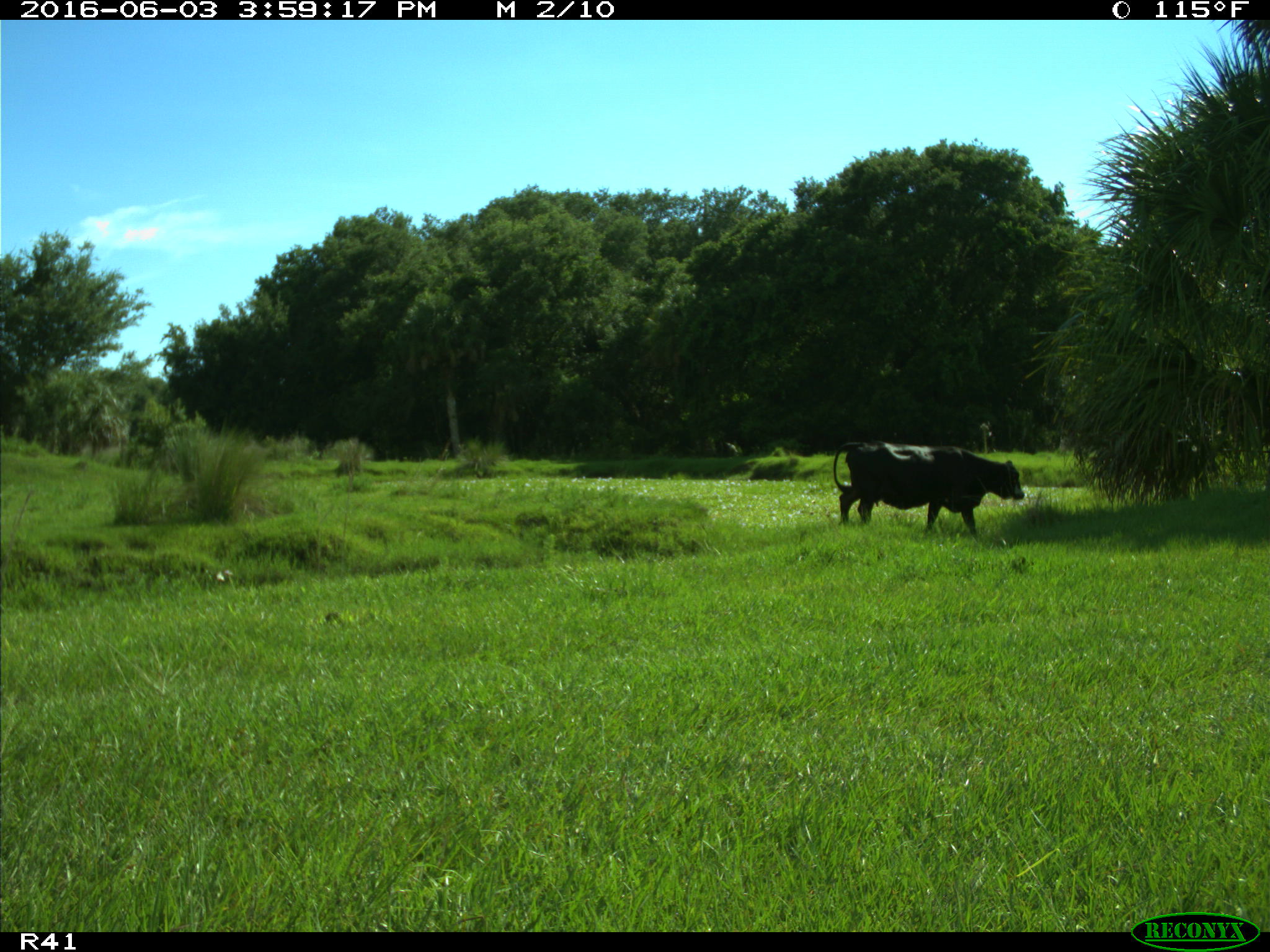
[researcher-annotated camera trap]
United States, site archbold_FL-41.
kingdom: Animalia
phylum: Chordata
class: Mammalia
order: Artiodactyla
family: Bovidae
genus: Bos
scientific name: Bos taurus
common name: domestic cow